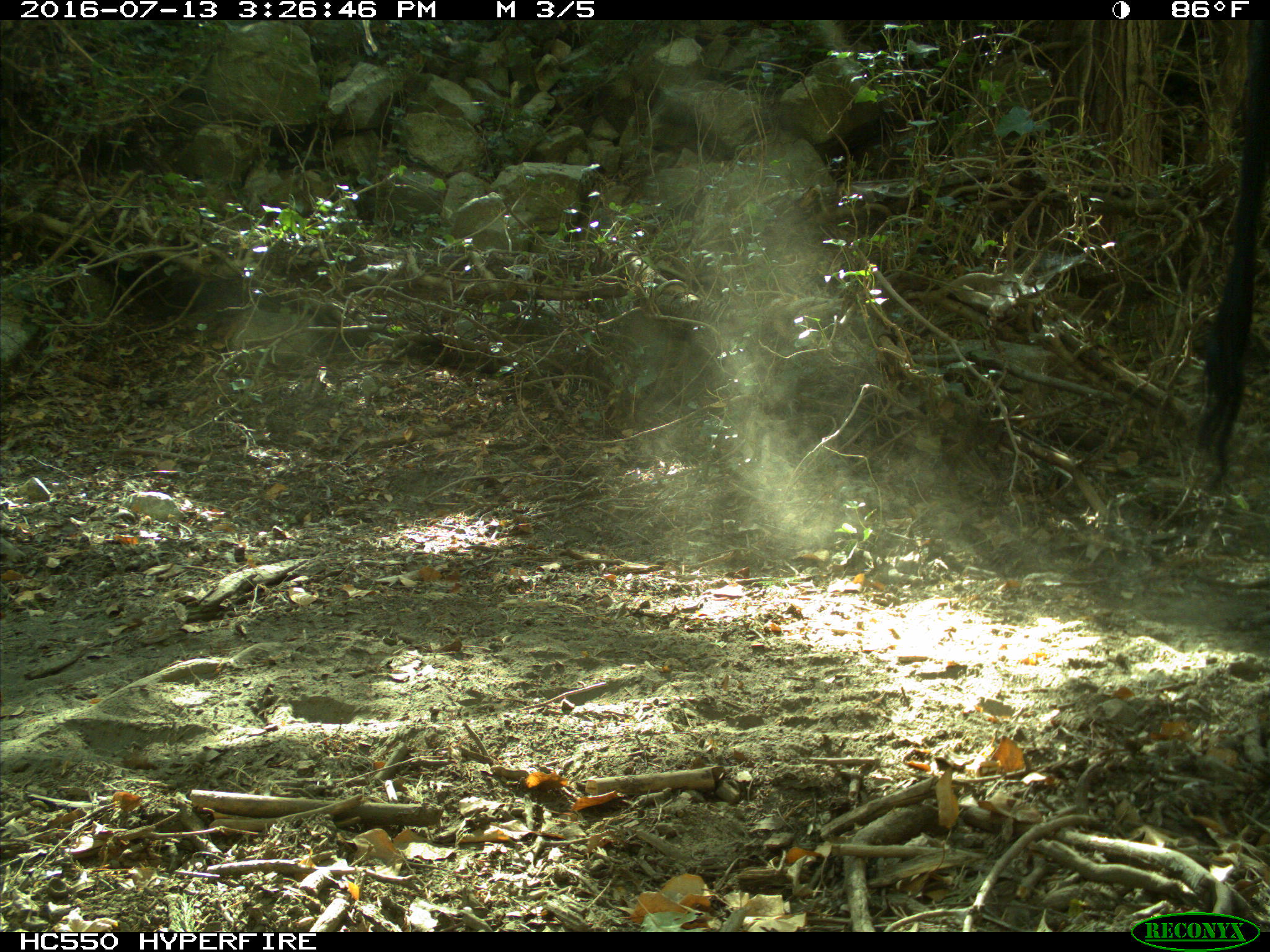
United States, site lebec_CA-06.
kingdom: Animalia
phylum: Chordata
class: Mammalia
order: Artiodactyla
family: Bovidae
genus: Bos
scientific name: Bos taurus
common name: domestic cow